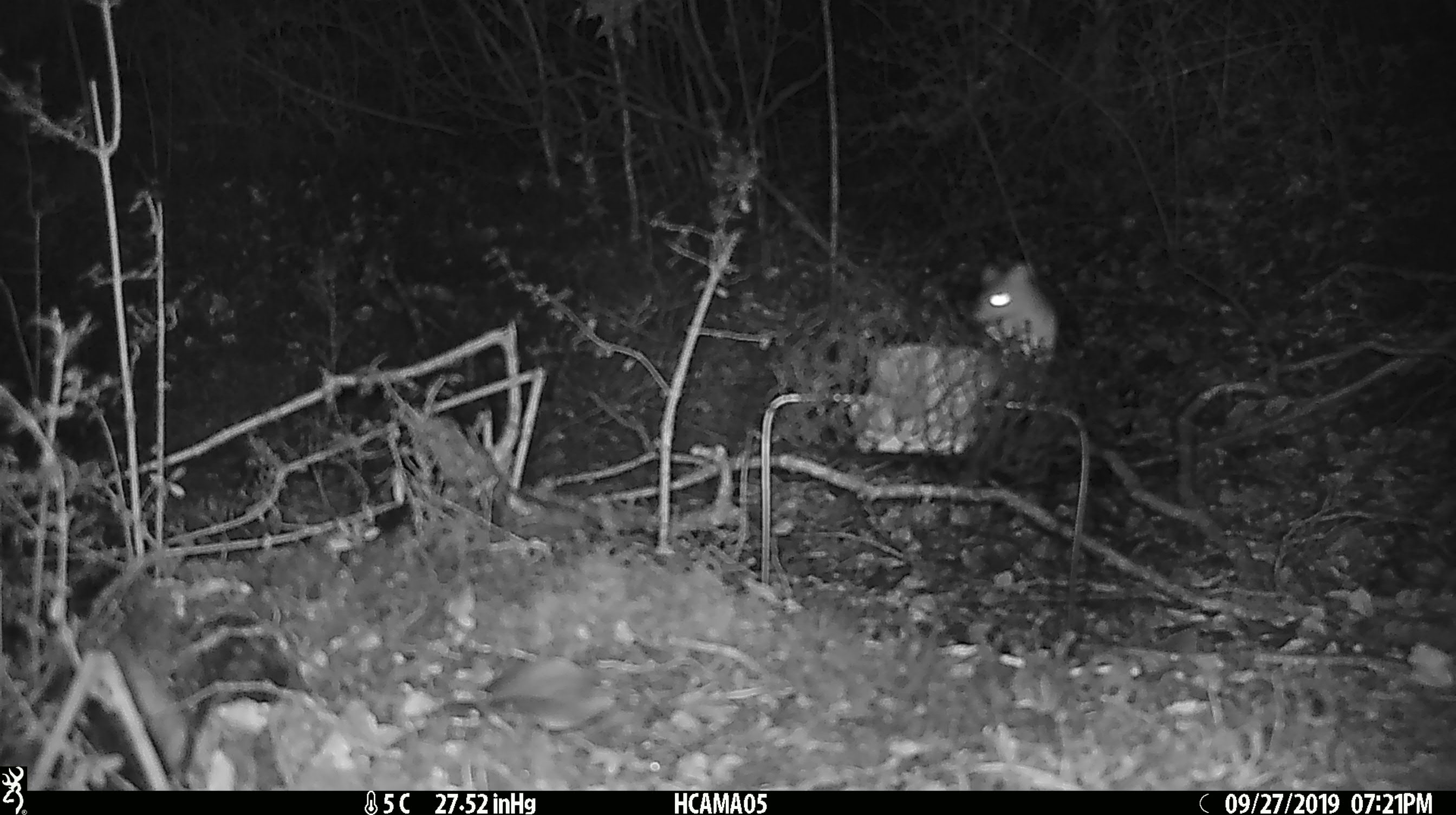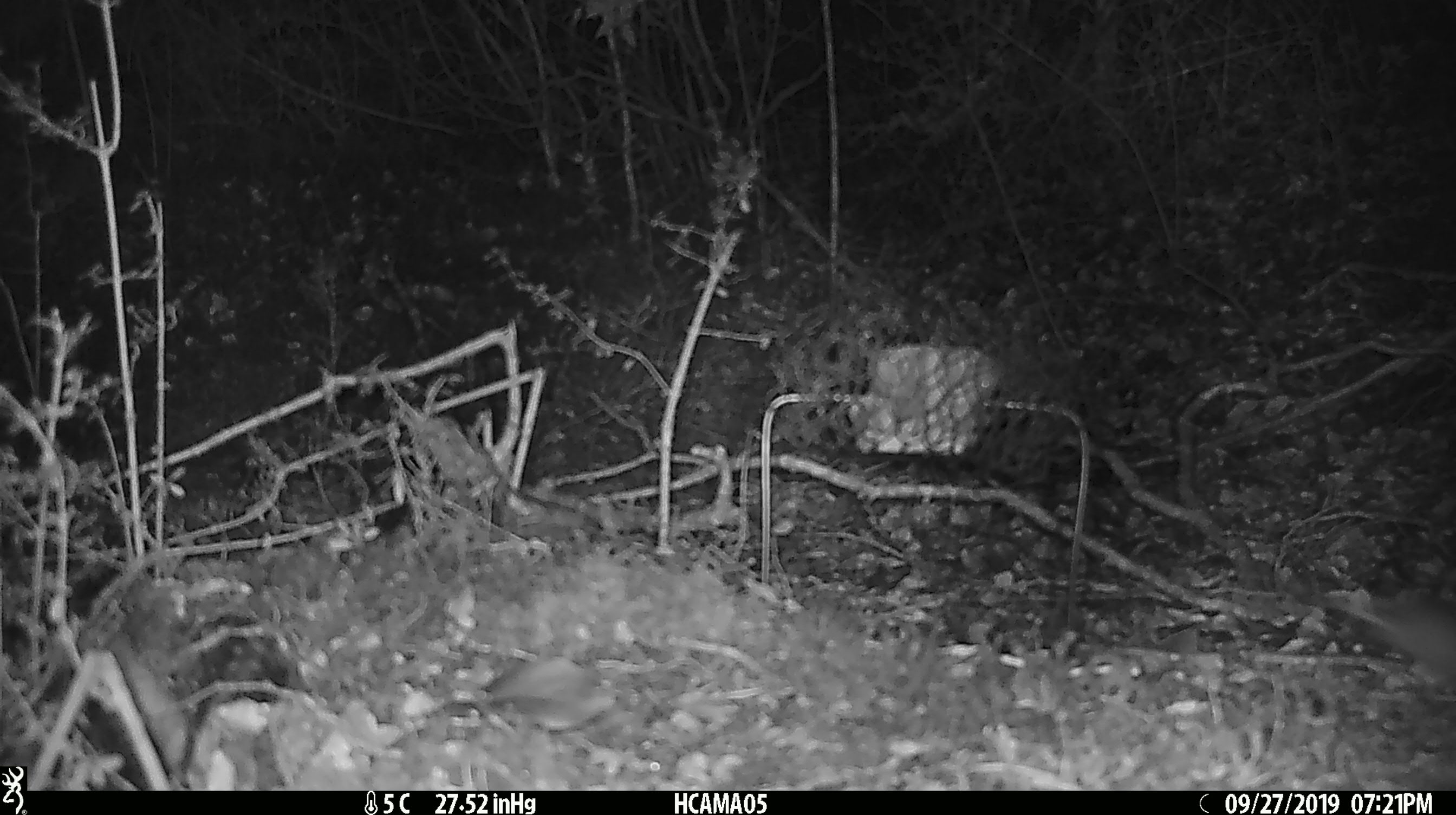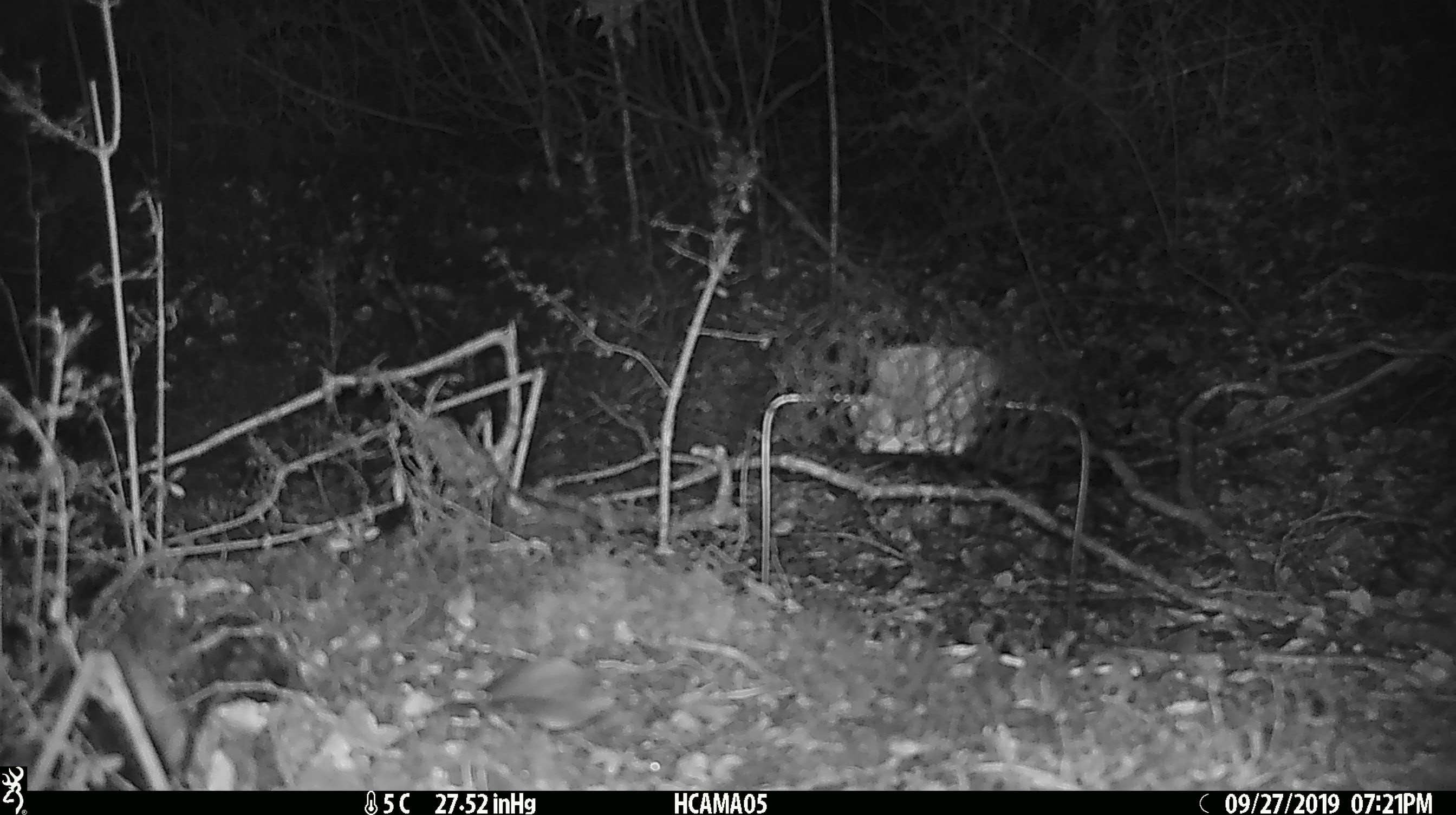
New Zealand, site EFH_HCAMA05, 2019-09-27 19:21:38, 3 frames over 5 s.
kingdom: Animalia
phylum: Chordata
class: Mammalia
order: Rodentia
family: Muridae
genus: Mus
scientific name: Mus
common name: mouse